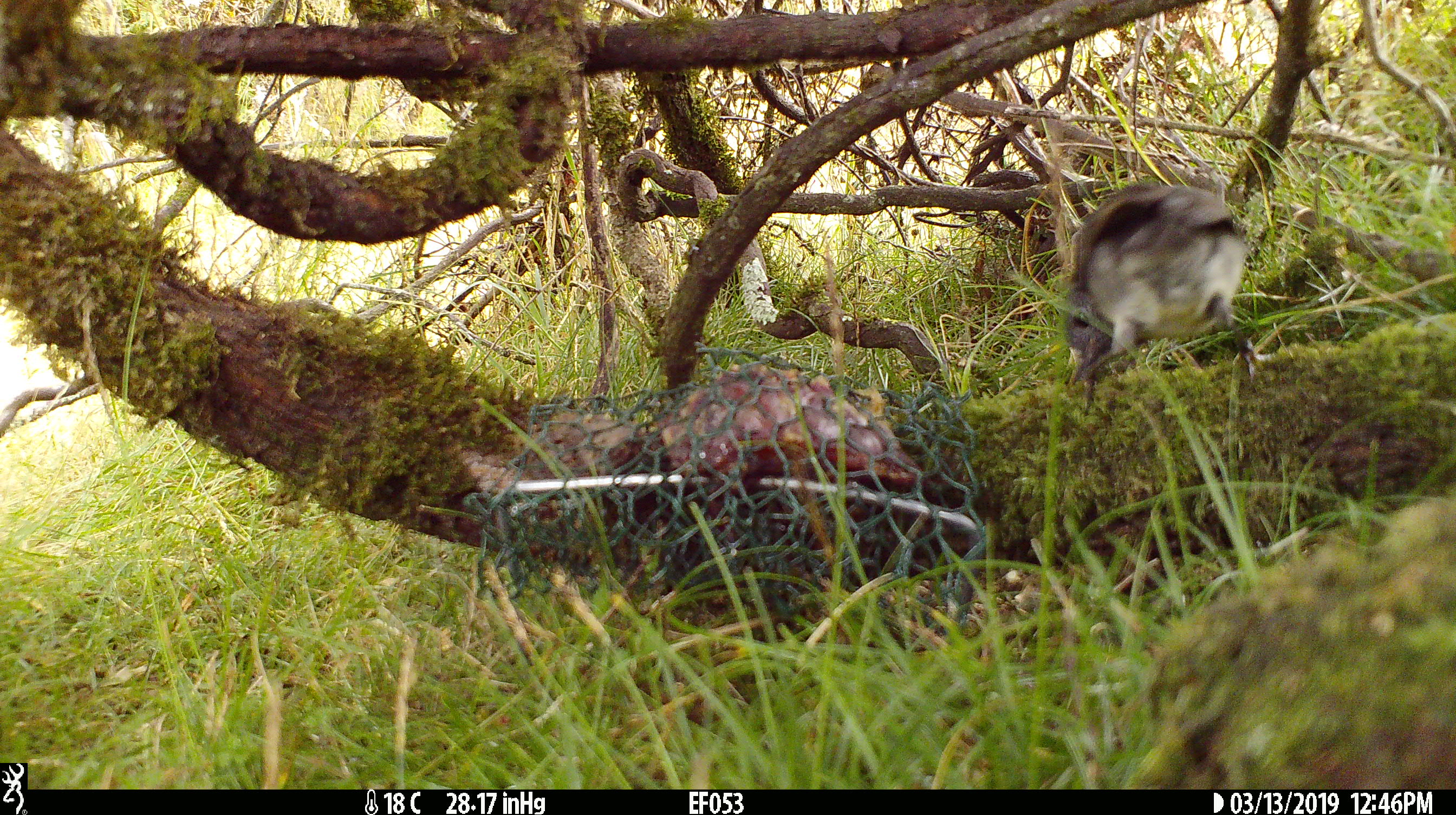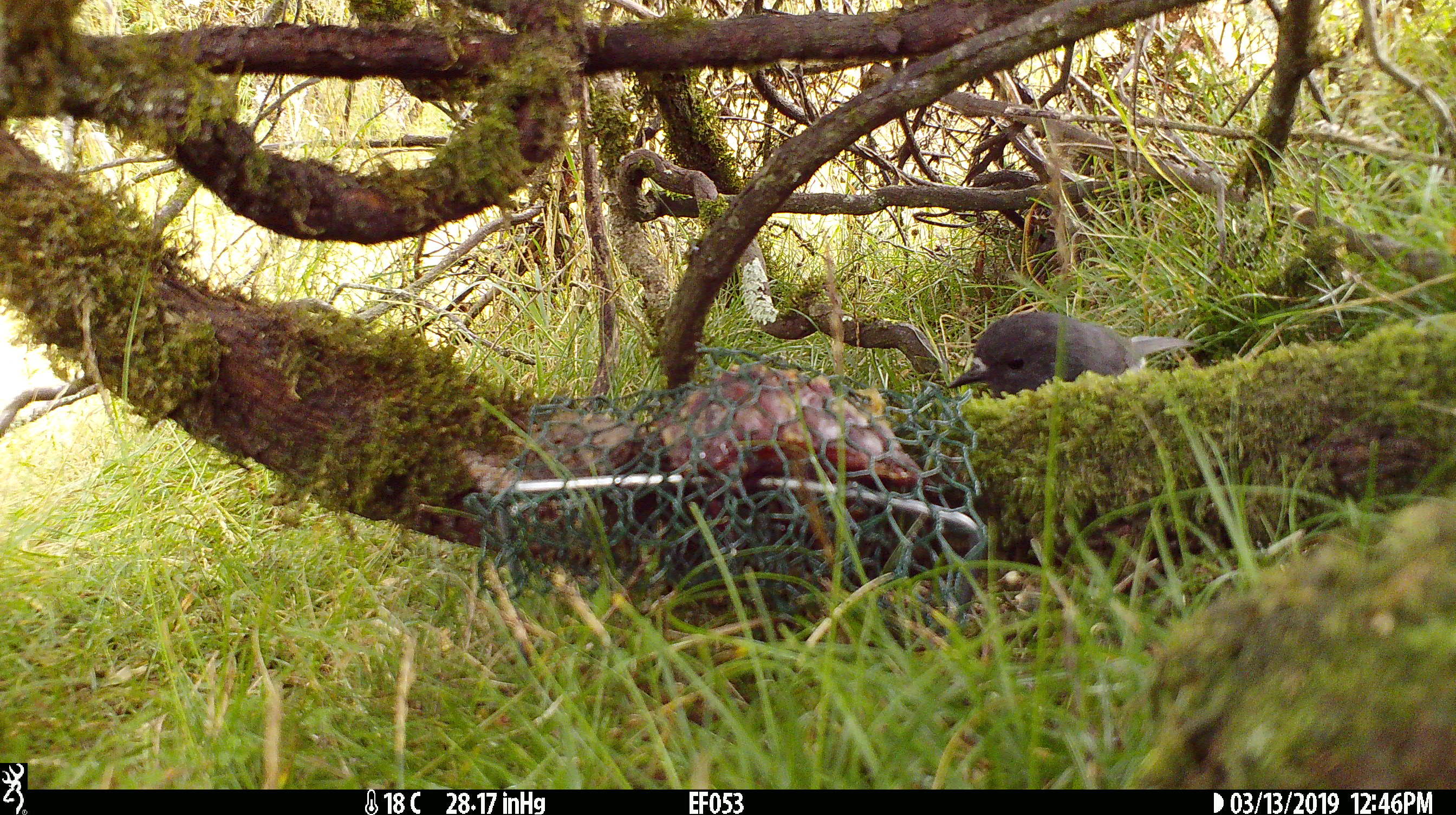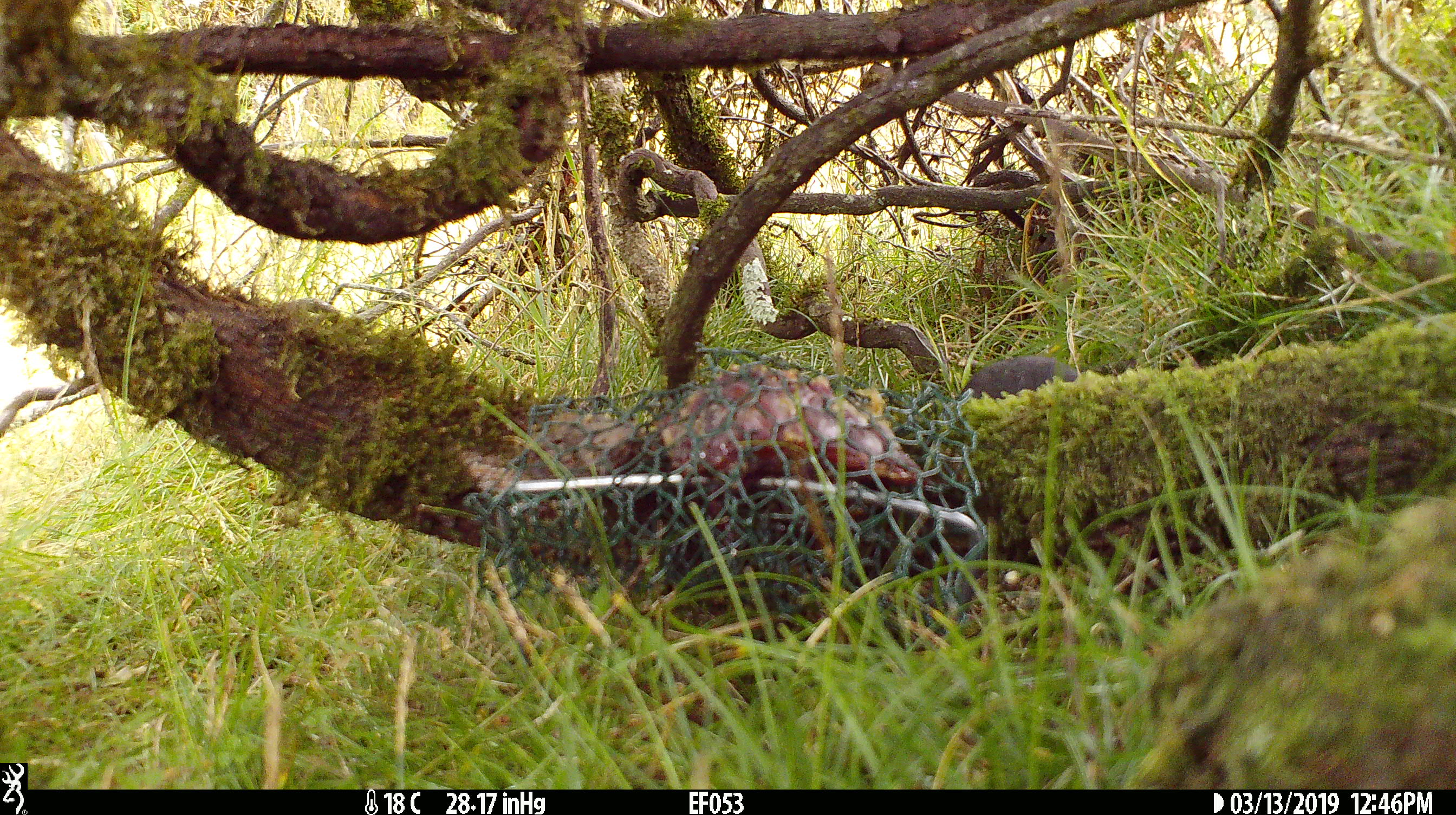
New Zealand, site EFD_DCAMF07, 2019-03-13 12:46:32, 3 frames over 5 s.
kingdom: Animalia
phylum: Chordata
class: Aves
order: Passeriformes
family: Petroicidae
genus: Petroica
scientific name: Petroica australis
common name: new zealand robin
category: robin